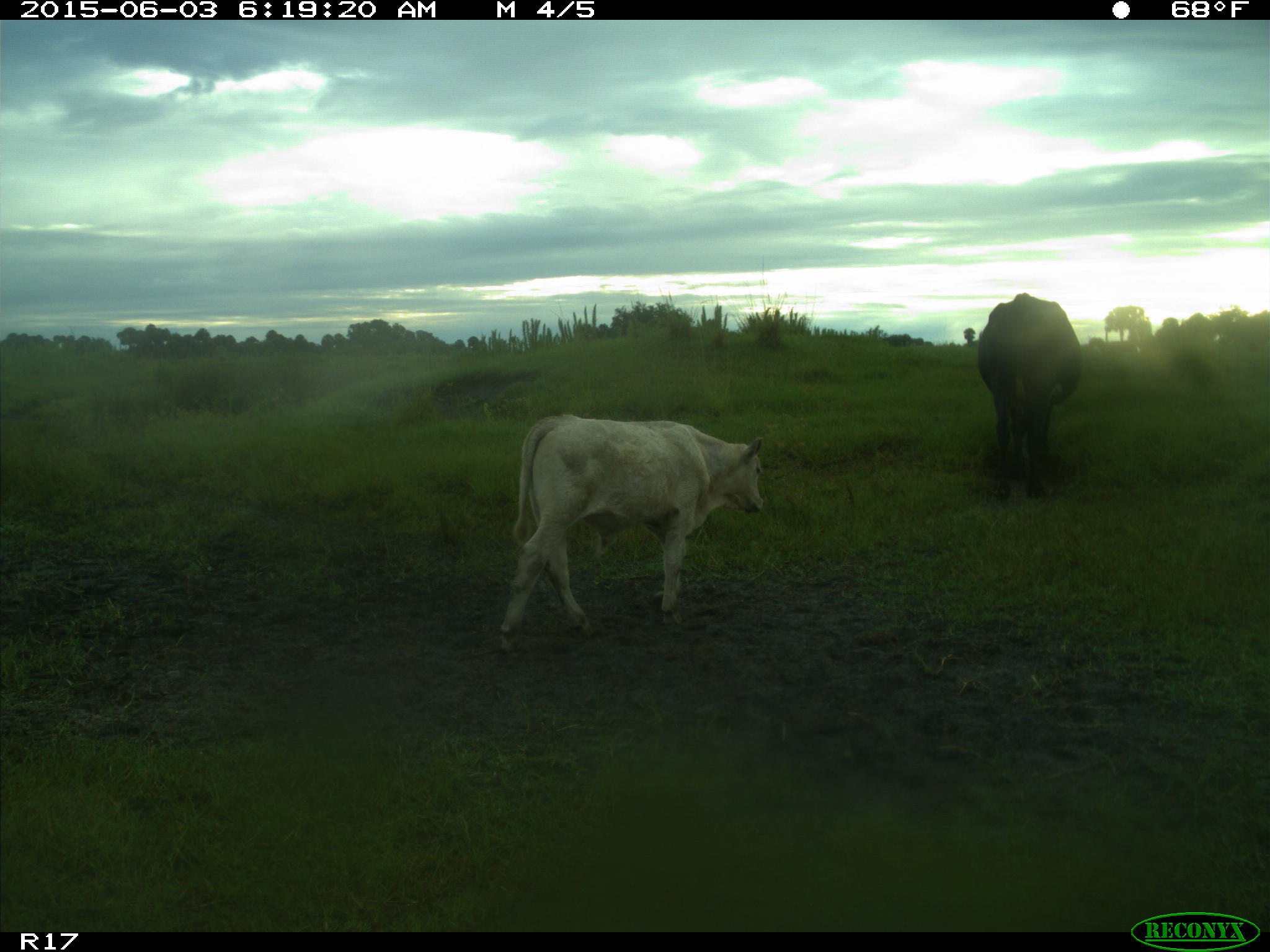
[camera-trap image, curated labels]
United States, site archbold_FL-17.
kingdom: Animalia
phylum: Chordata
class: Mammalia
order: Artiodactyla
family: Bovidae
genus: Bos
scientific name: Bos taurus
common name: domestic cow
Bos taurus (domestic cow).